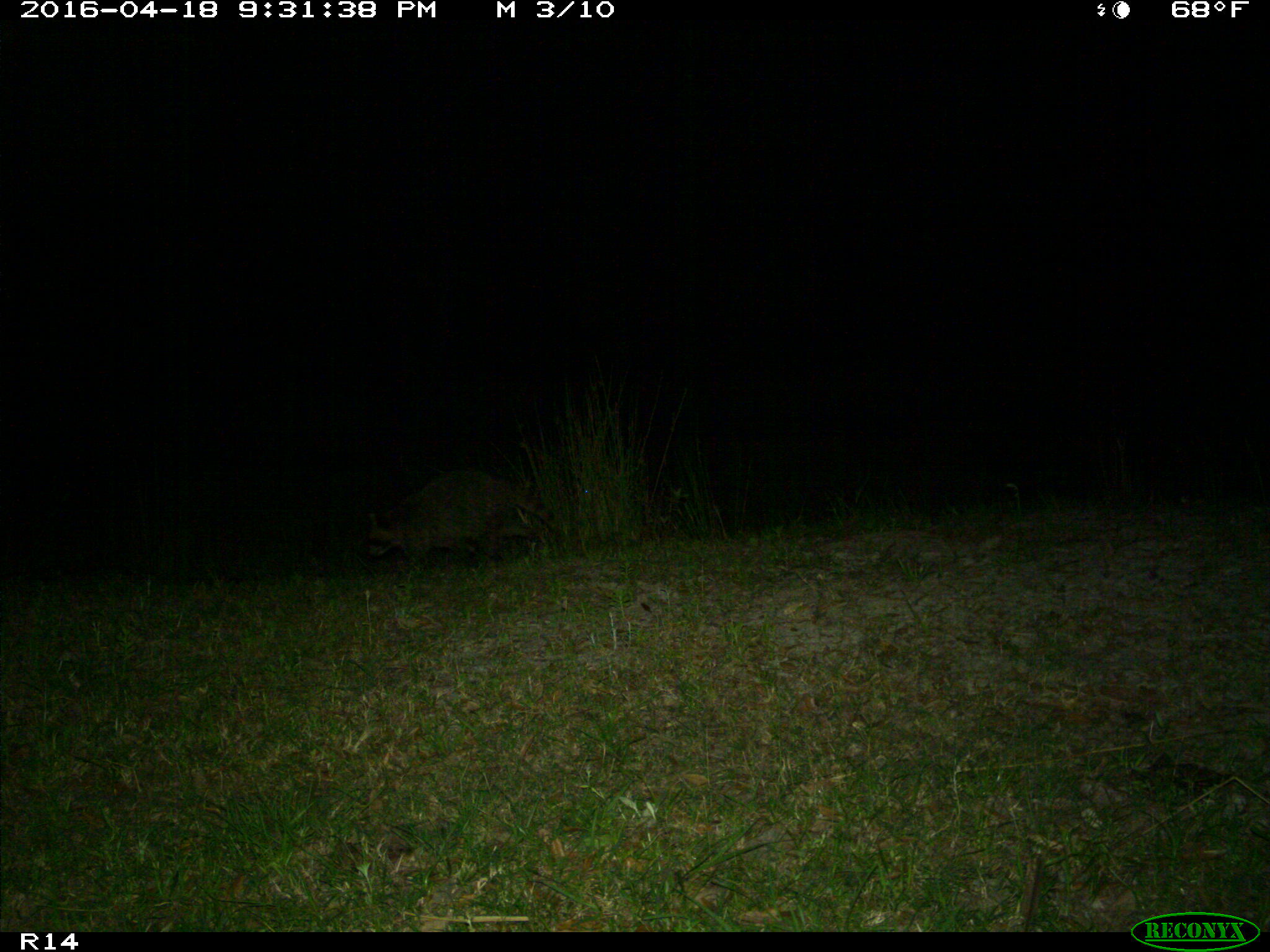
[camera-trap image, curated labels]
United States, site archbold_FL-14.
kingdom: Animalia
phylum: Chordata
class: Mammalia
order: Carnivora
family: Procyonidae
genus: Procyon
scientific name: Procyon lotor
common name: common raccoon